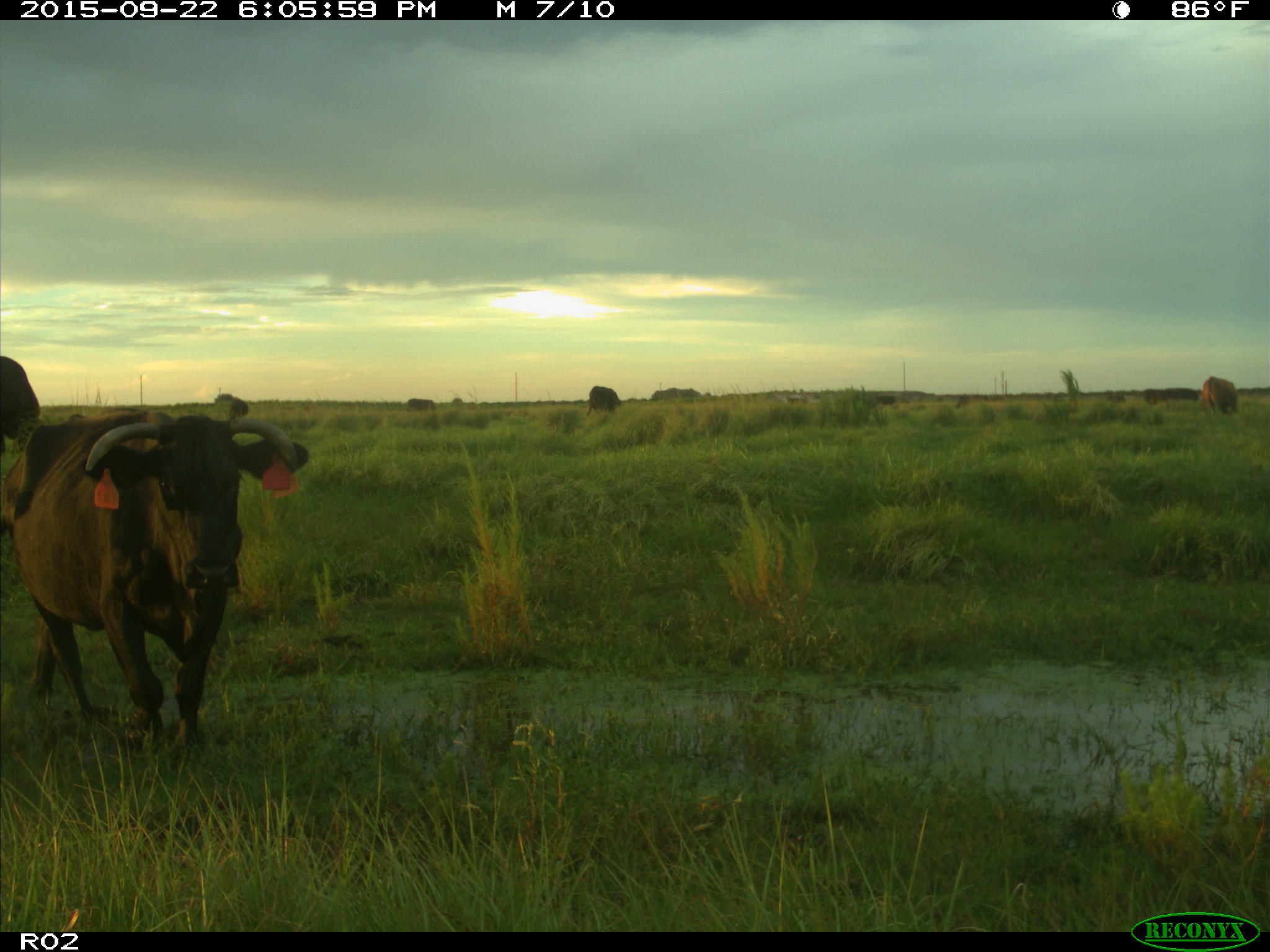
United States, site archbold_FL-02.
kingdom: Animalia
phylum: Chordata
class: Mammalia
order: Artiodactyla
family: Bovidae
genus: Bos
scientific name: Bos taurus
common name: domestic cow